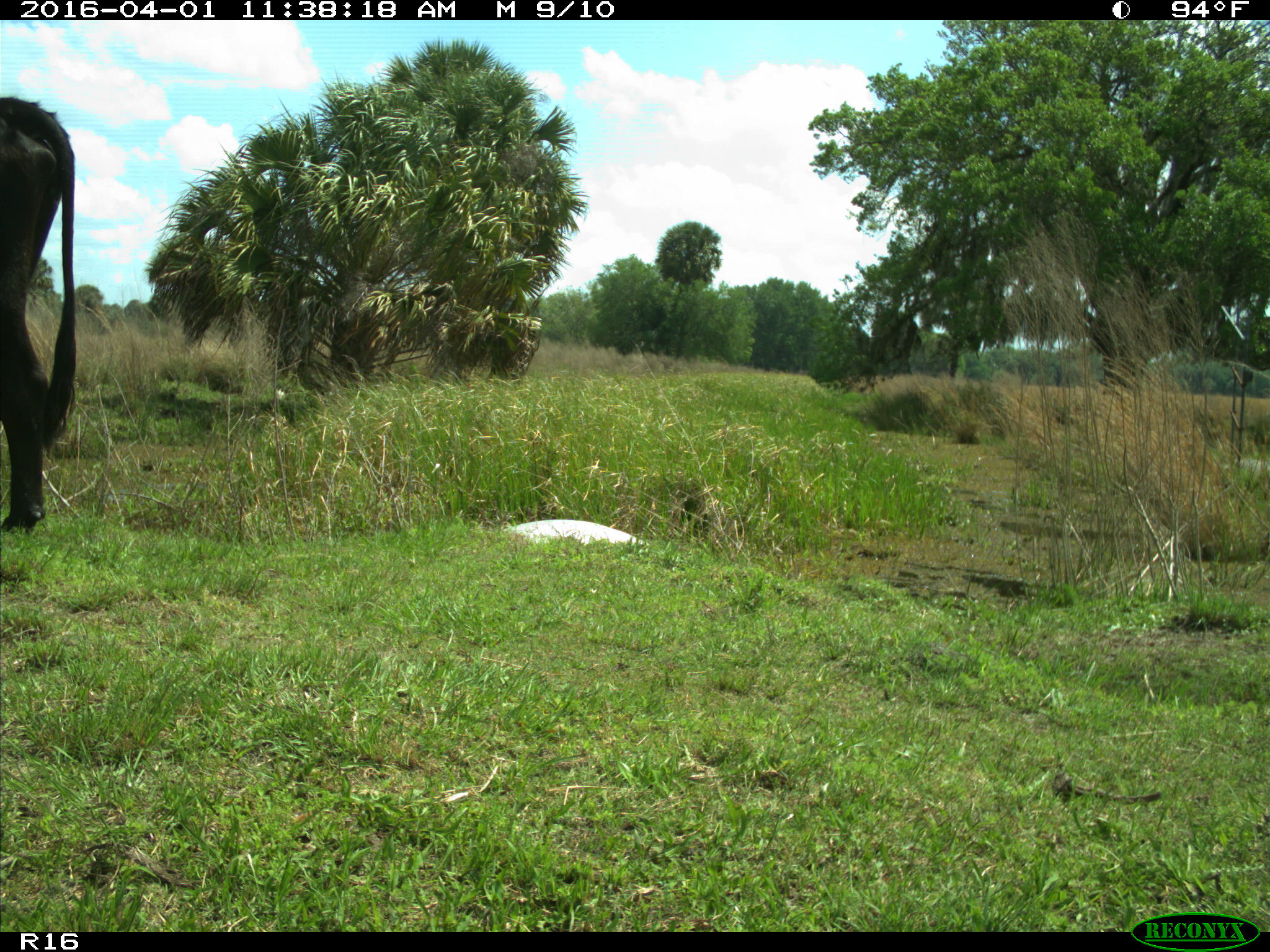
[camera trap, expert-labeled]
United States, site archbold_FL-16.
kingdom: Animalia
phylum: Chordata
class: Mammalia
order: Artiodactyla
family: Bovidae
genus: Bos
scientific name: Bos taurus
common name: domestic cow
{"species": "Bos taurus (domestic cow)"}